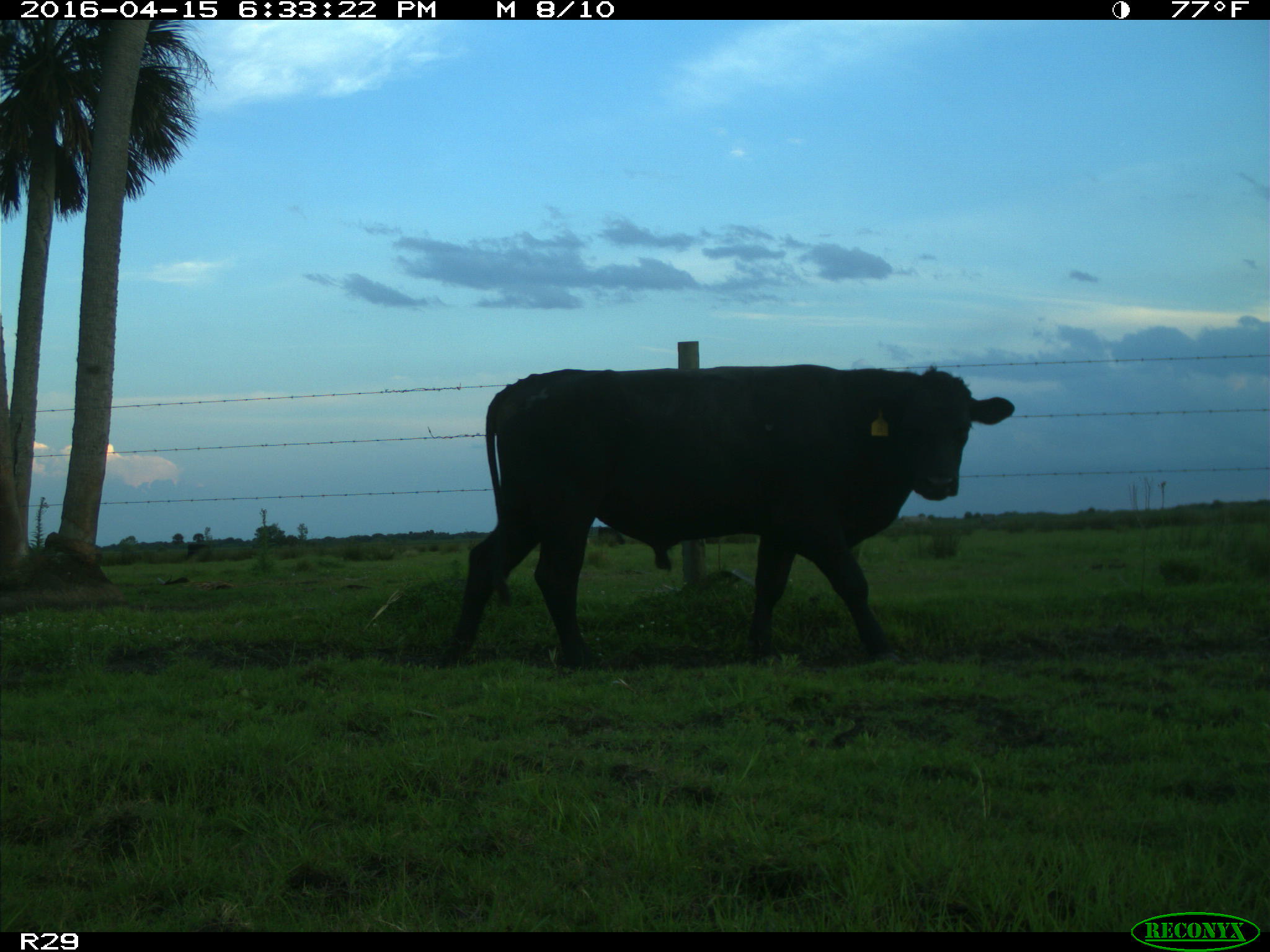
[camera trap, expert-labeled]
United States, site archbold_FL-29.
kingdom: Animalia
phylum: Chordata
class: Mammalia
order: Artiodactyla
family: Bovidae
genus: Bos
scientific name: Bos taurus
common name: domestic cow